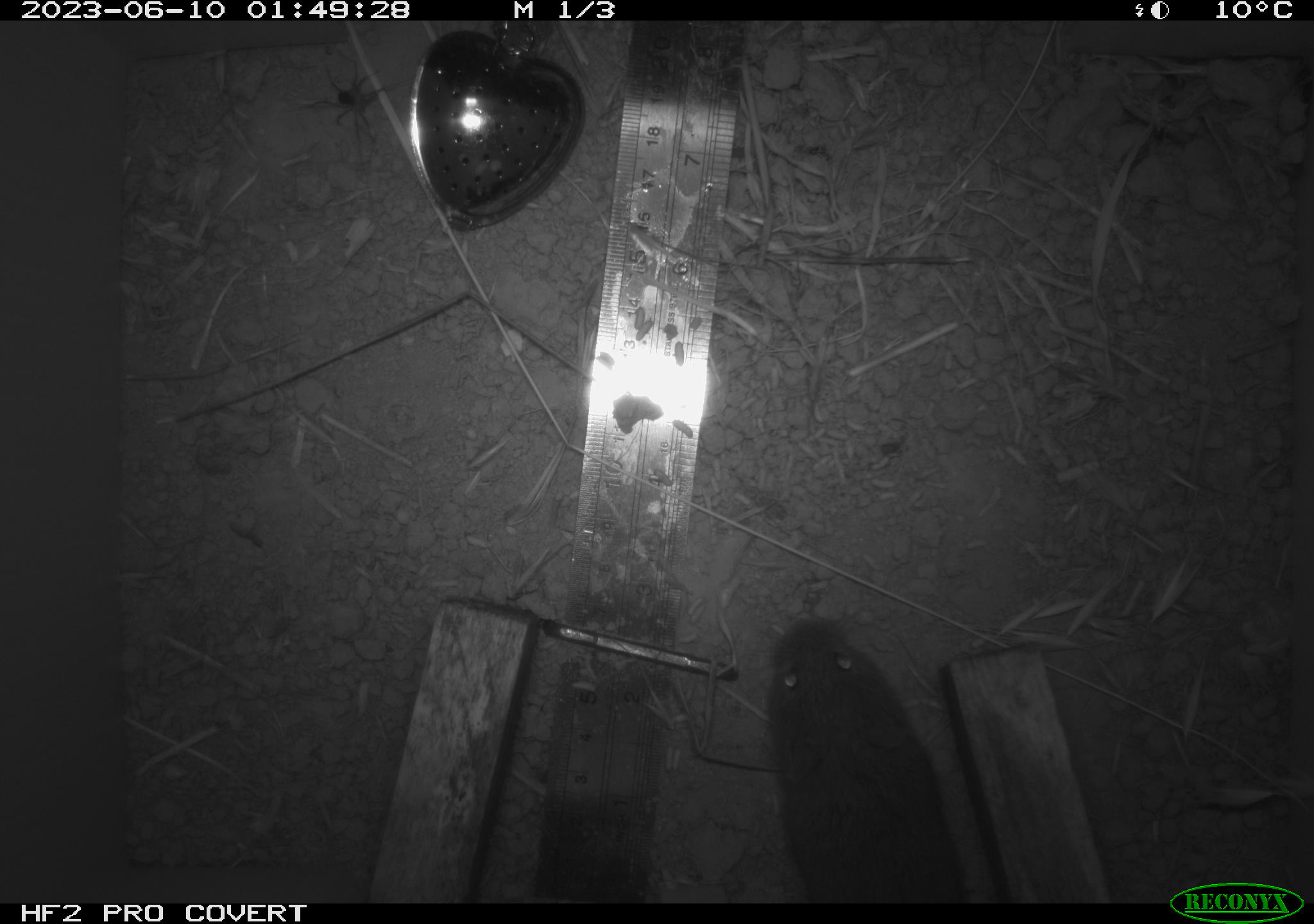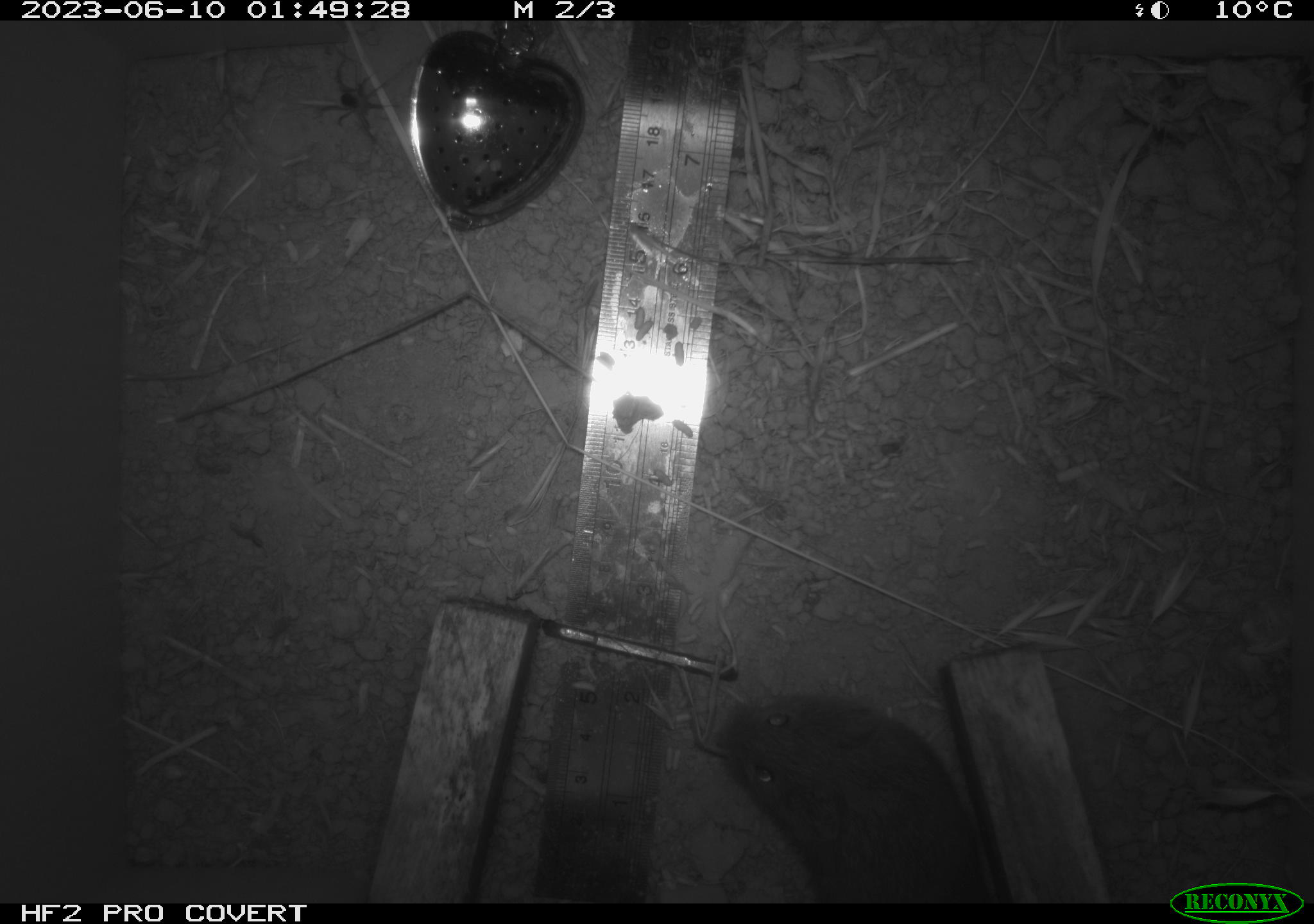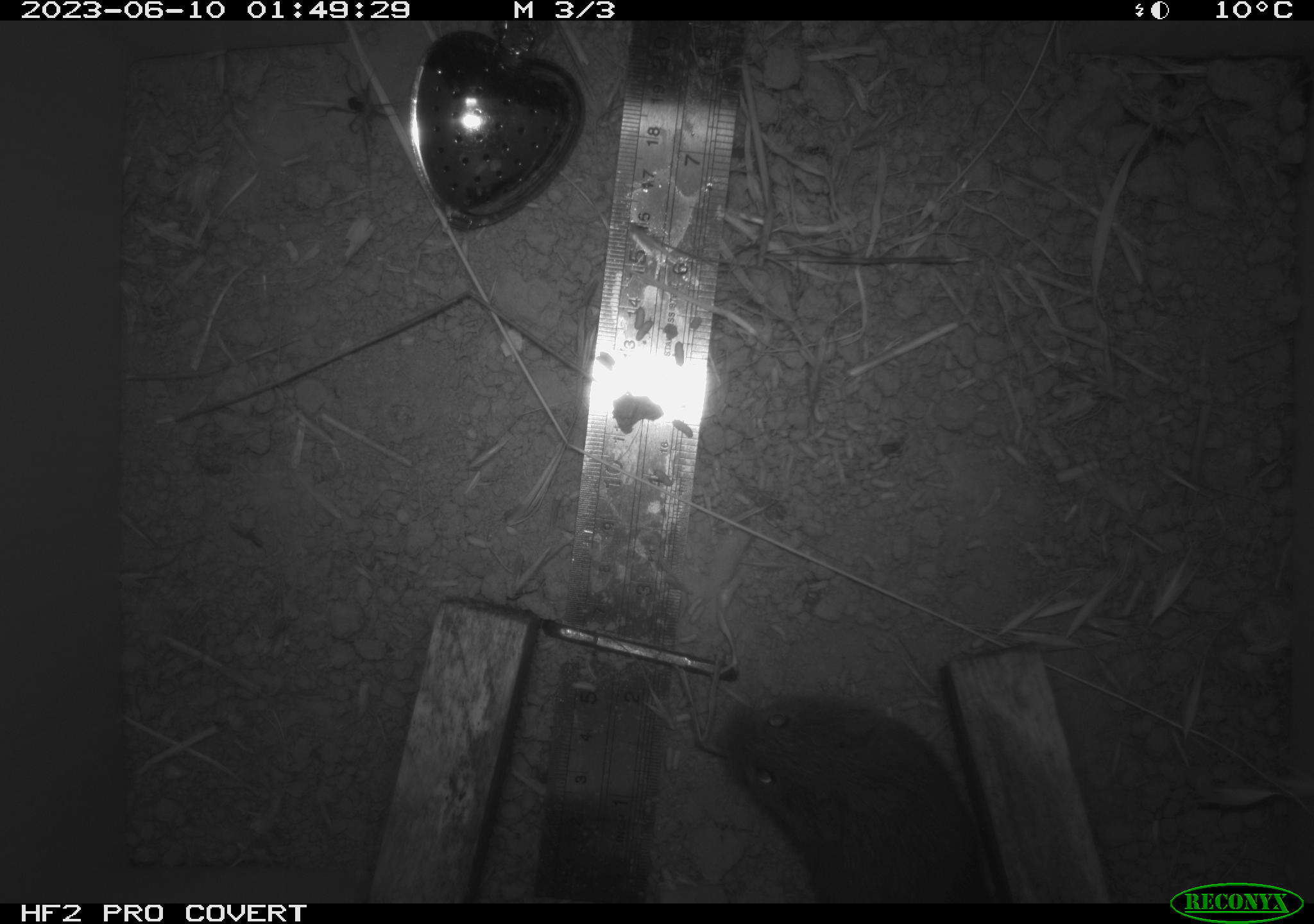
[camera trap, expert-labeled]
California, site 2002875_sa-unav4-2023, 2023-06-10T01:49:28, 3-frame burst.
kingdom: Animalia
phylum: Chordata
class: Mammalia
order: Rodentia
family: Cricetidae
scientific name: Arvicolinae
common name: voles, lemmings, and muskrats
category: arvicolinae subfamily